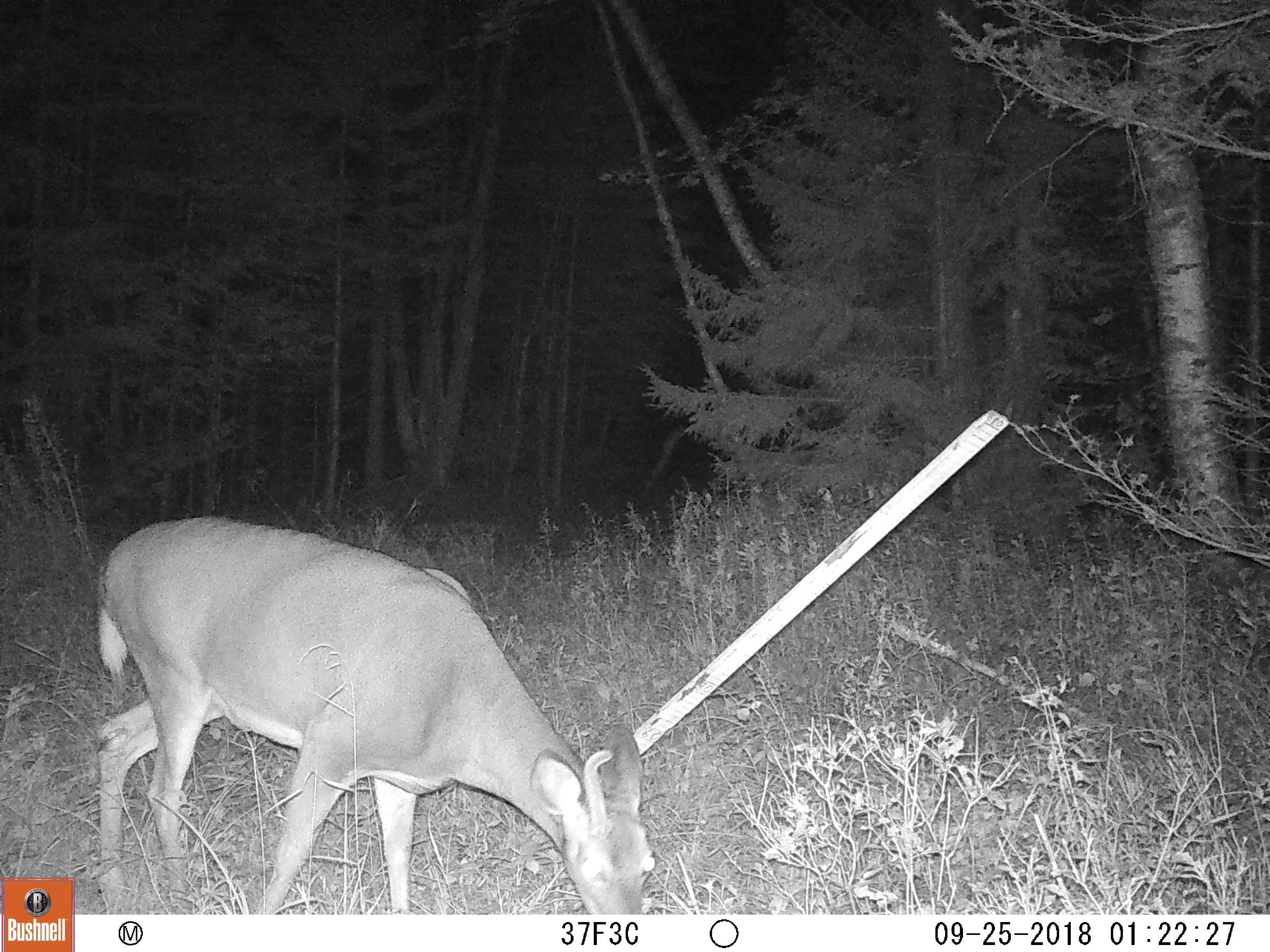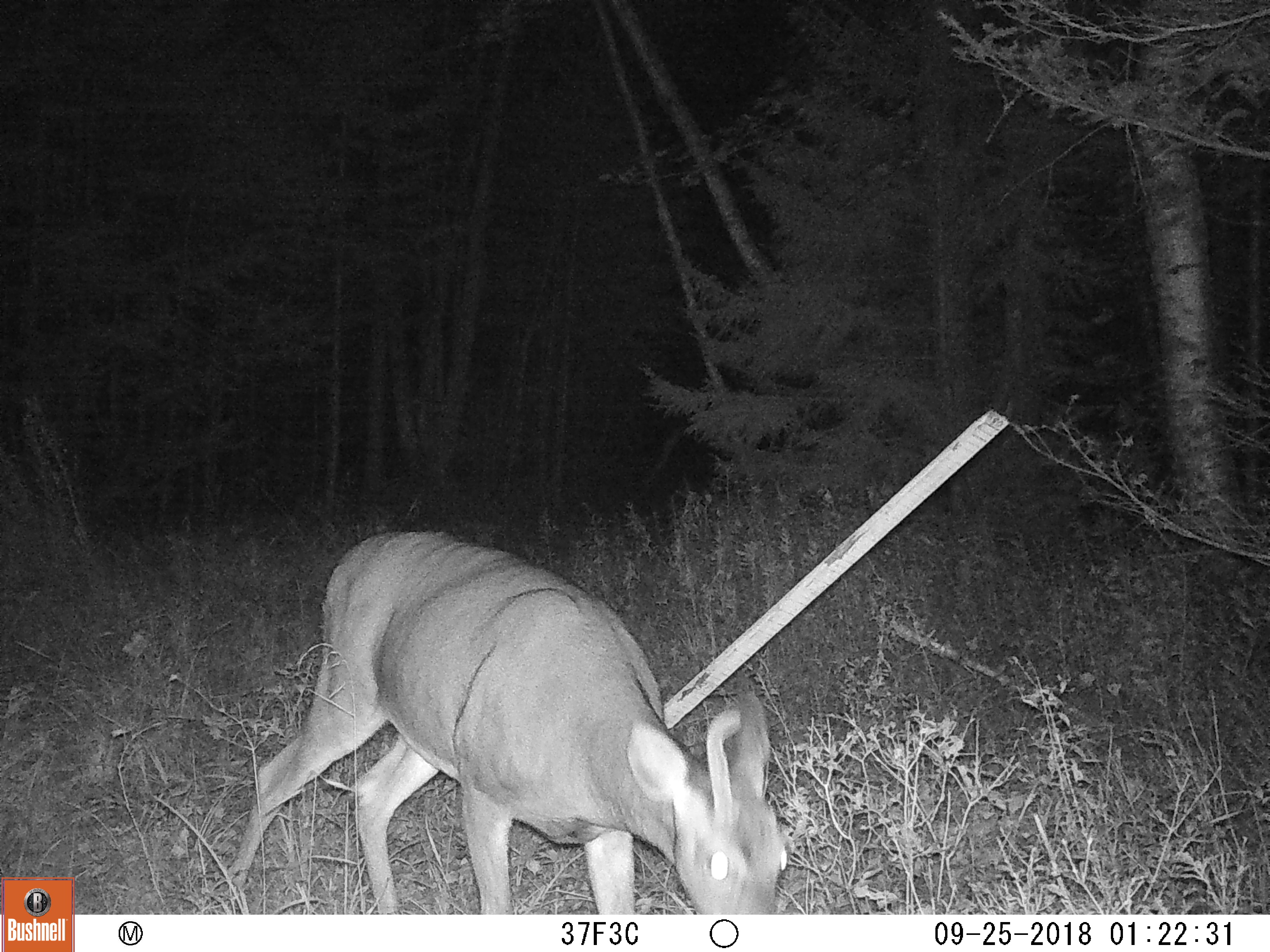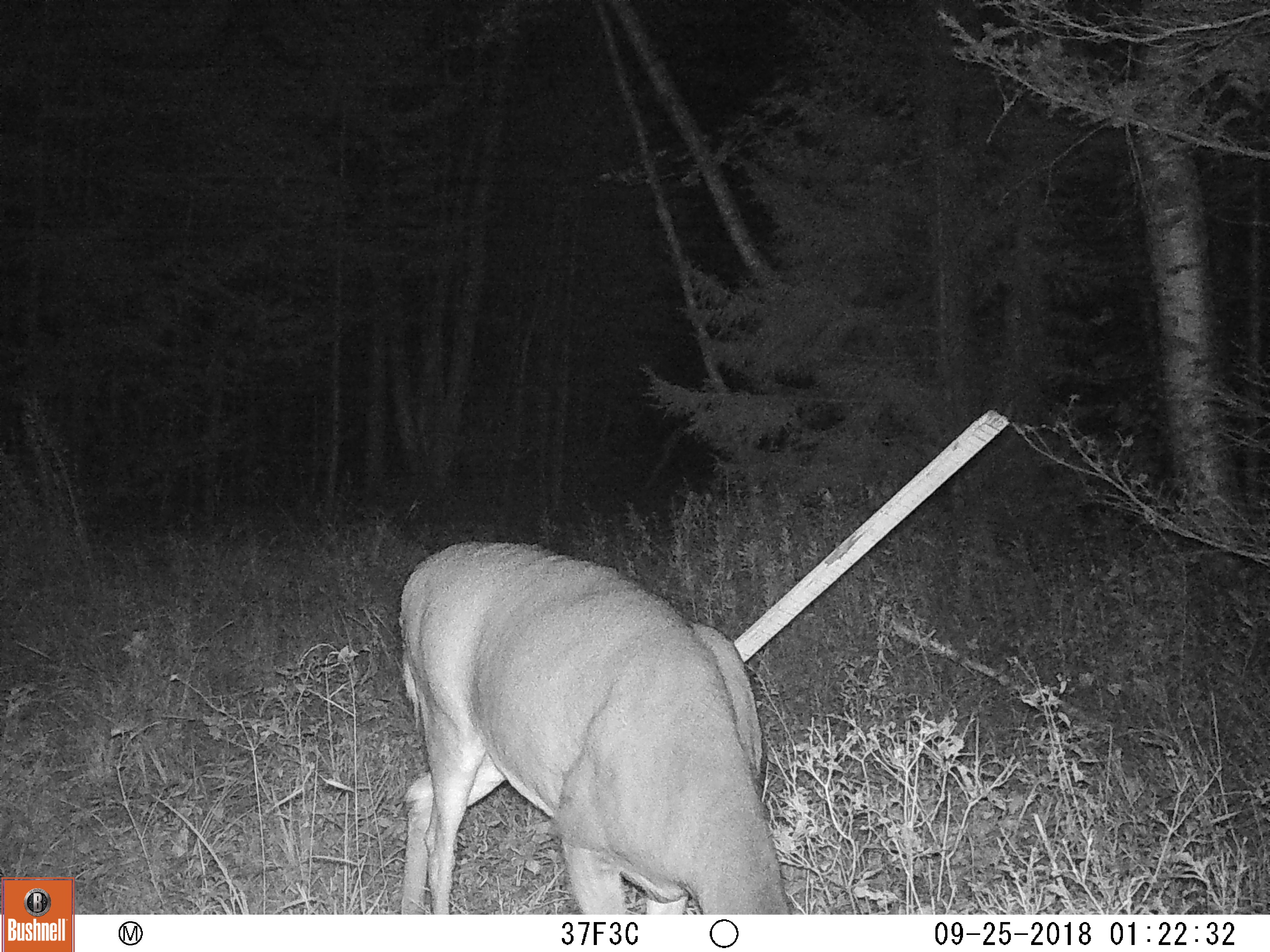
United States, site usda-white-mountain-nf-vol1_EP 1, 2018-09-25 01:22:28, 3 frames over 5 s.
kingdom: Animalia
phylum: Chordata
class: Mammalia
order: Artiodactyla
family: Cervidae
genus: Odocoileus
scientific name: Odocoileus virginianus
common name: white-tailed deer